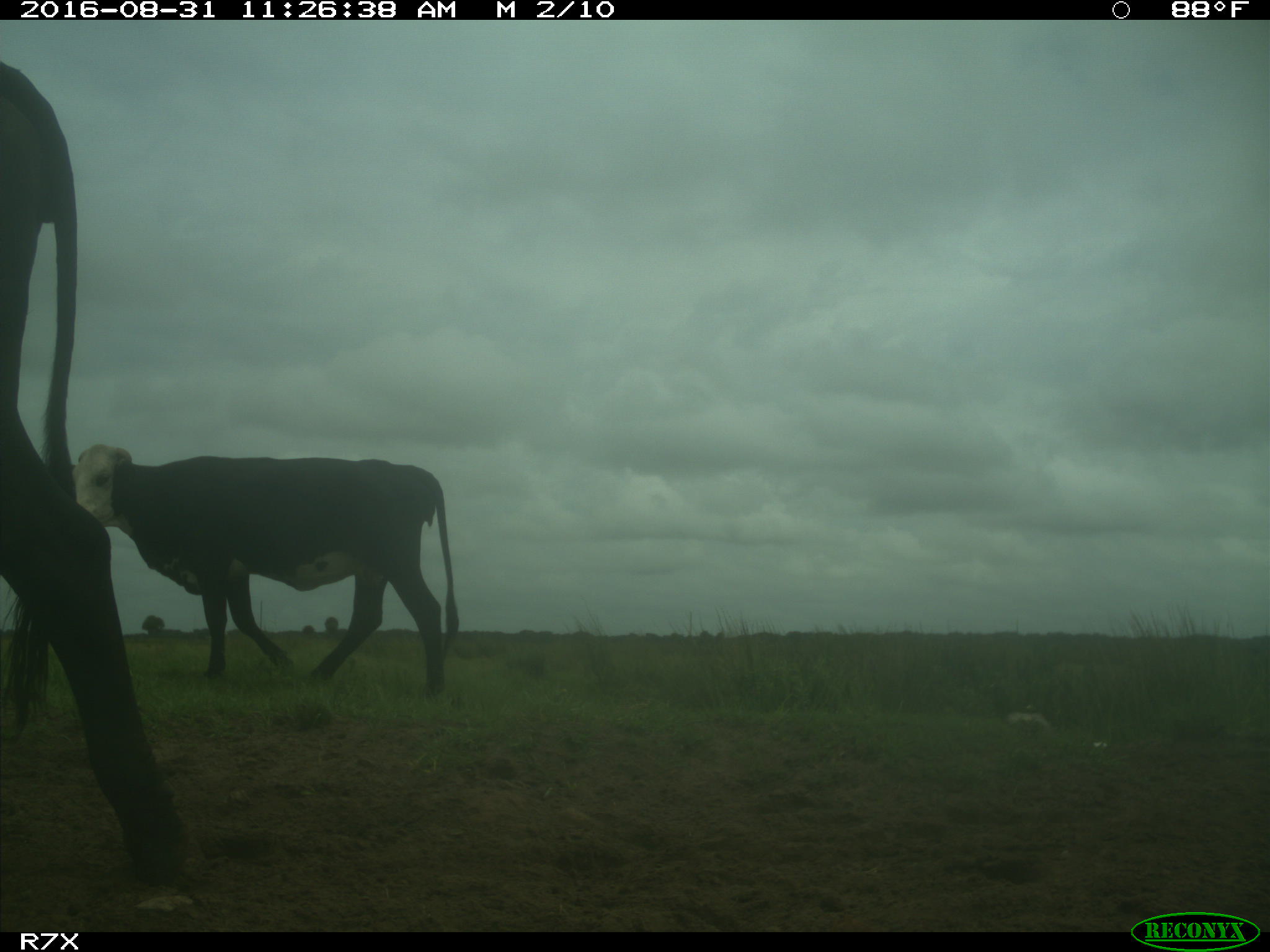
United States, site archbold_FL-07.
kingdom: Animalia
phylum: Chordata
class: Mammalia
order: Artiodactyla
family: Bovidae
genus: Bos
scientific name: Bos taurus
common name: domestic cow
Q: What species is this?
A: Bos taurus (domestic cow).